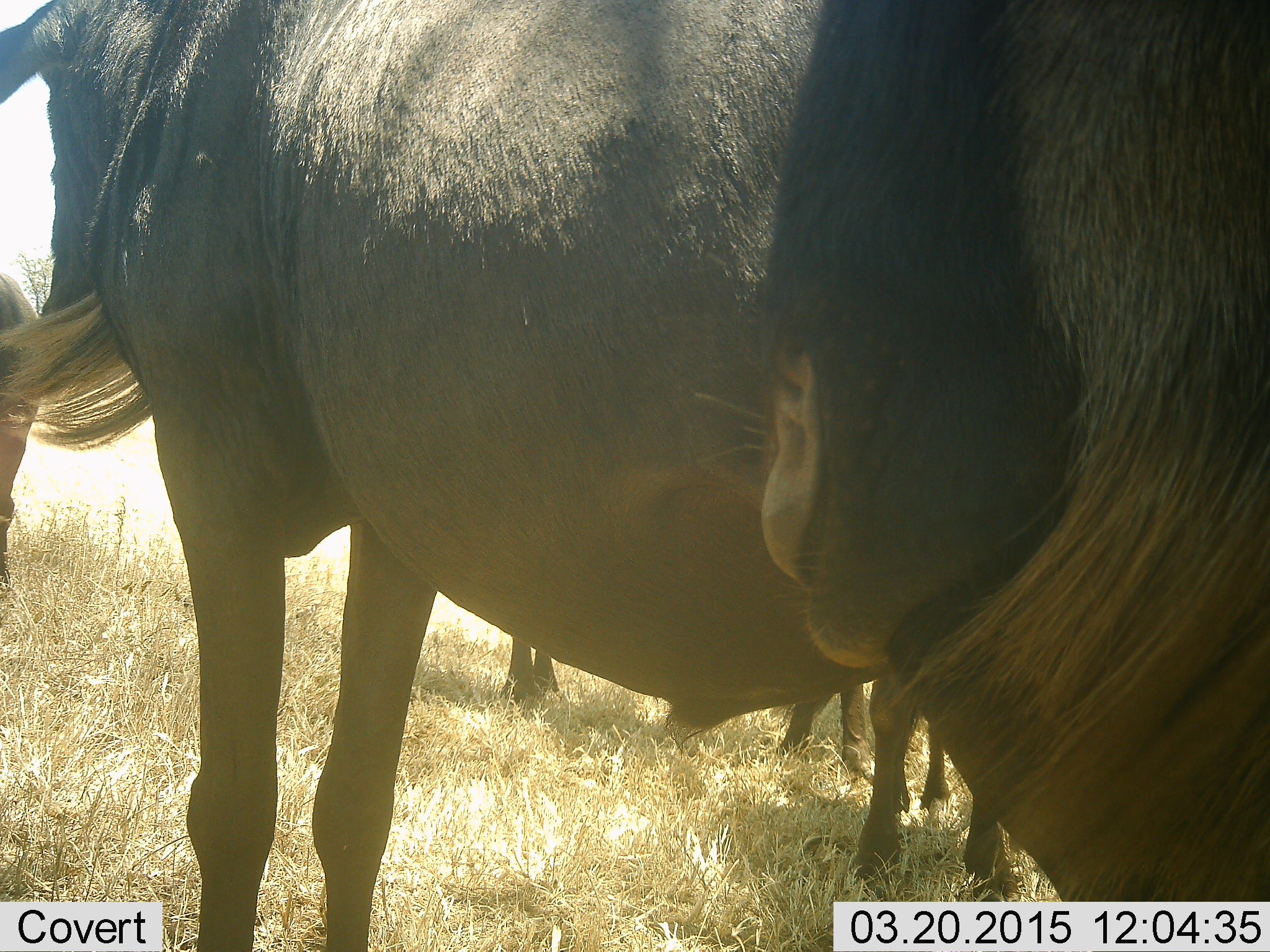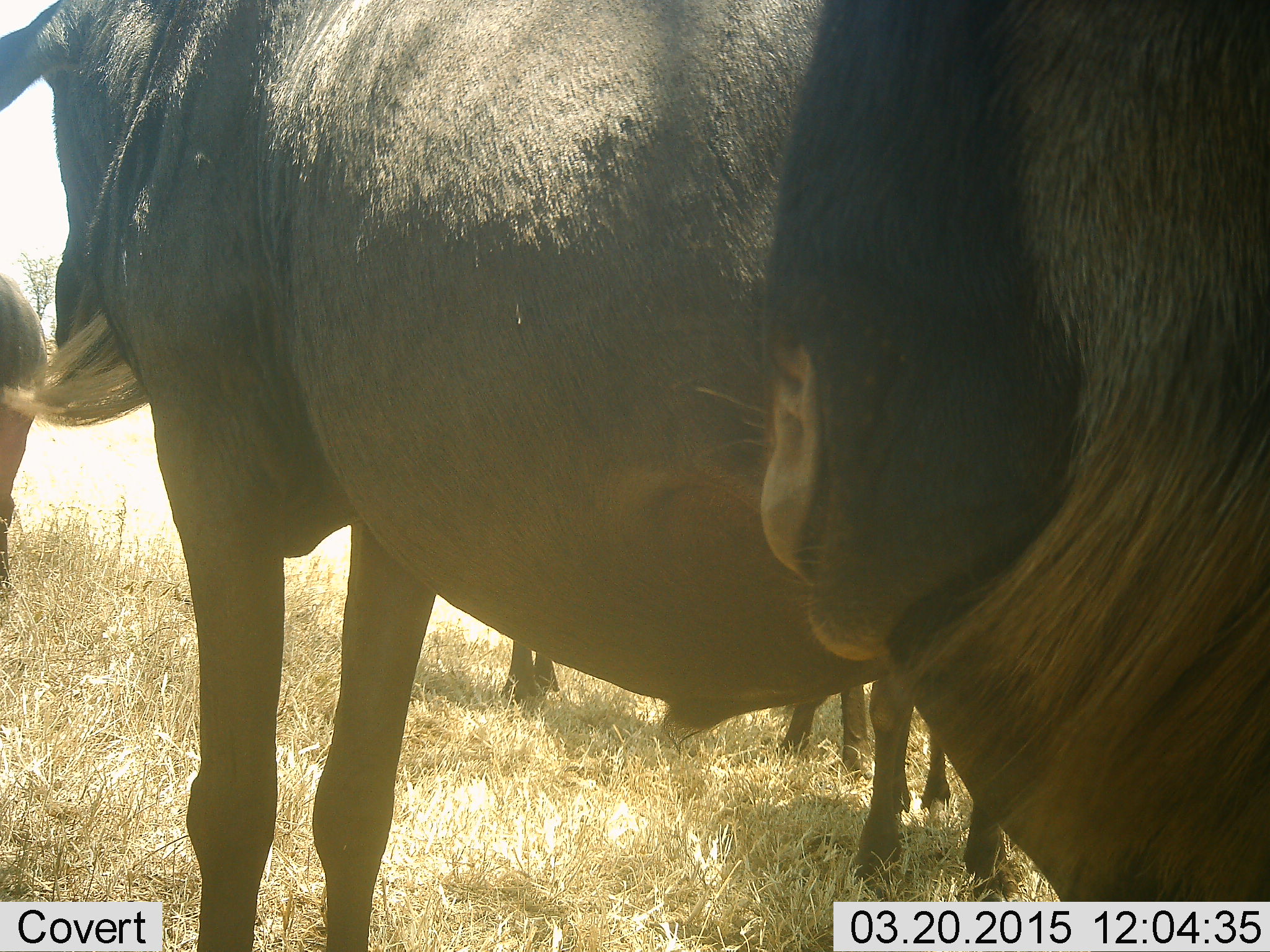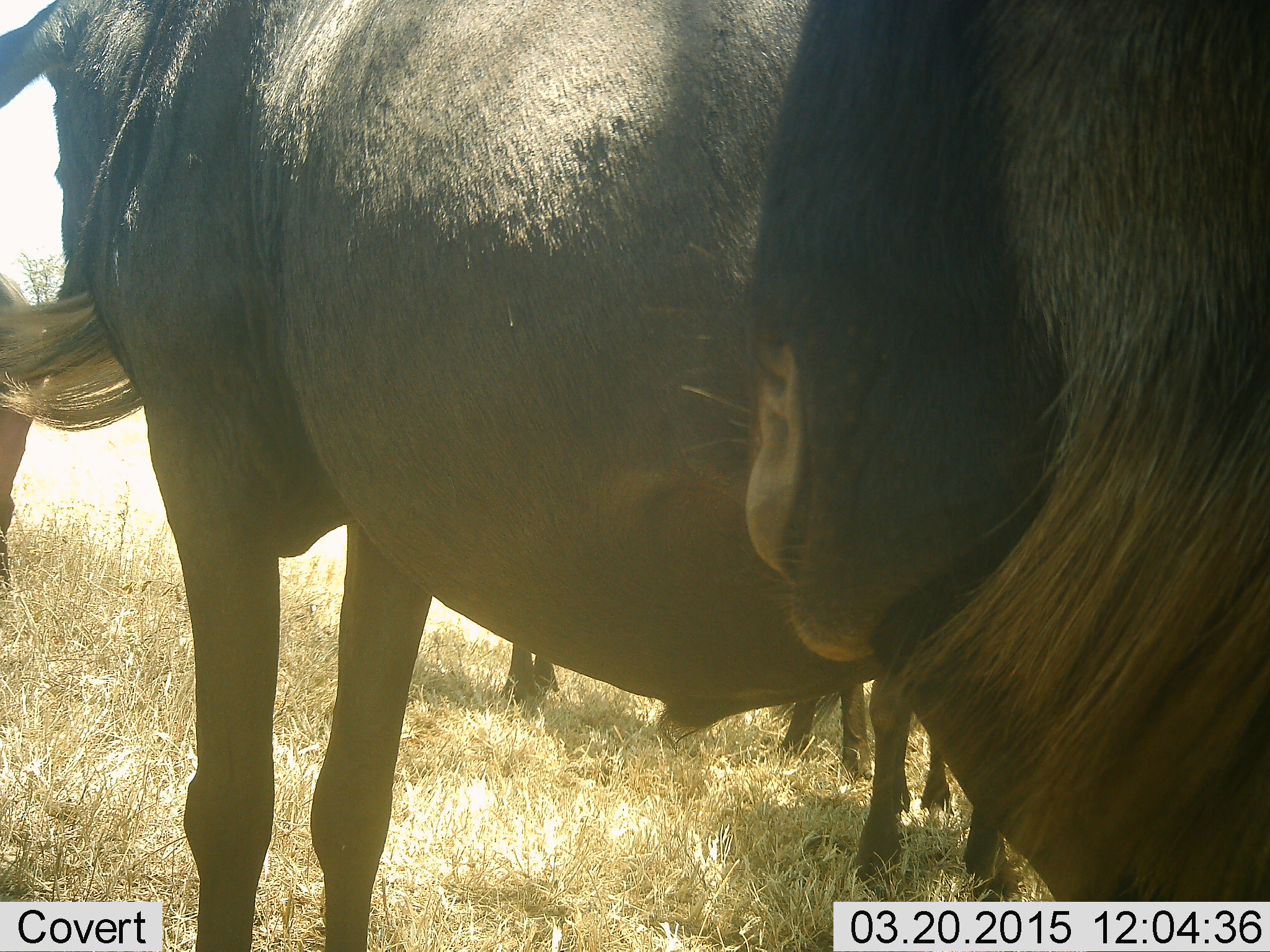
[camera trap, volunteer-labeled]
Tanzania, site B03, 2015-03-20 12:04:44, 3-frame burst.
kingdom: Animalia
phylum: Chordata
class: Mammalia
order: Artiodactyla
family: Bovidae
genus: Connochaetes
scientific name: Connochaetes taurinus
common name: blue wildebeest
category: wildebeest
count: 5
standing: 90%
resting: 0%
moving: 10%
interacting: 10%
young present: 0%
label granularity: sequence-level